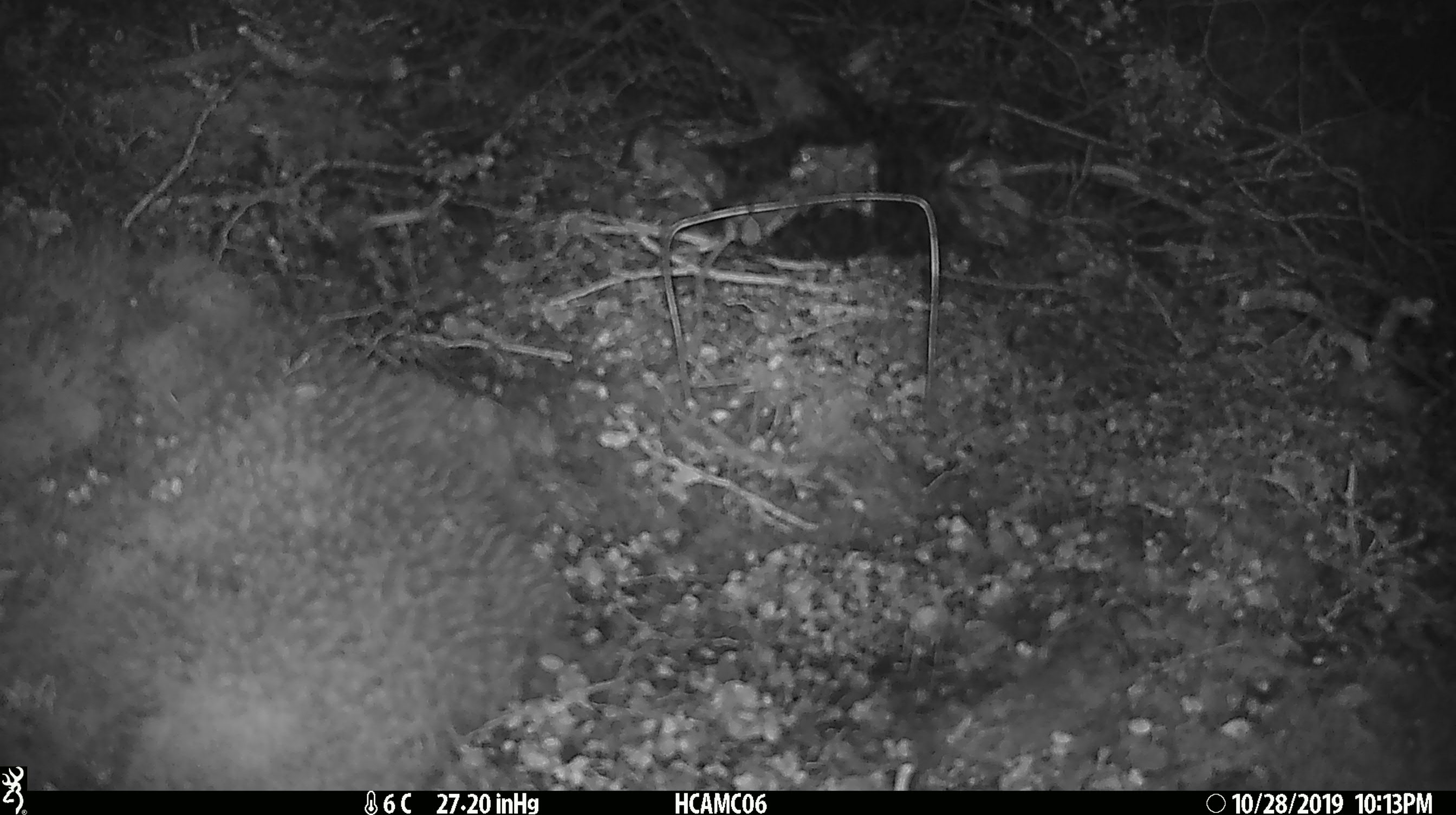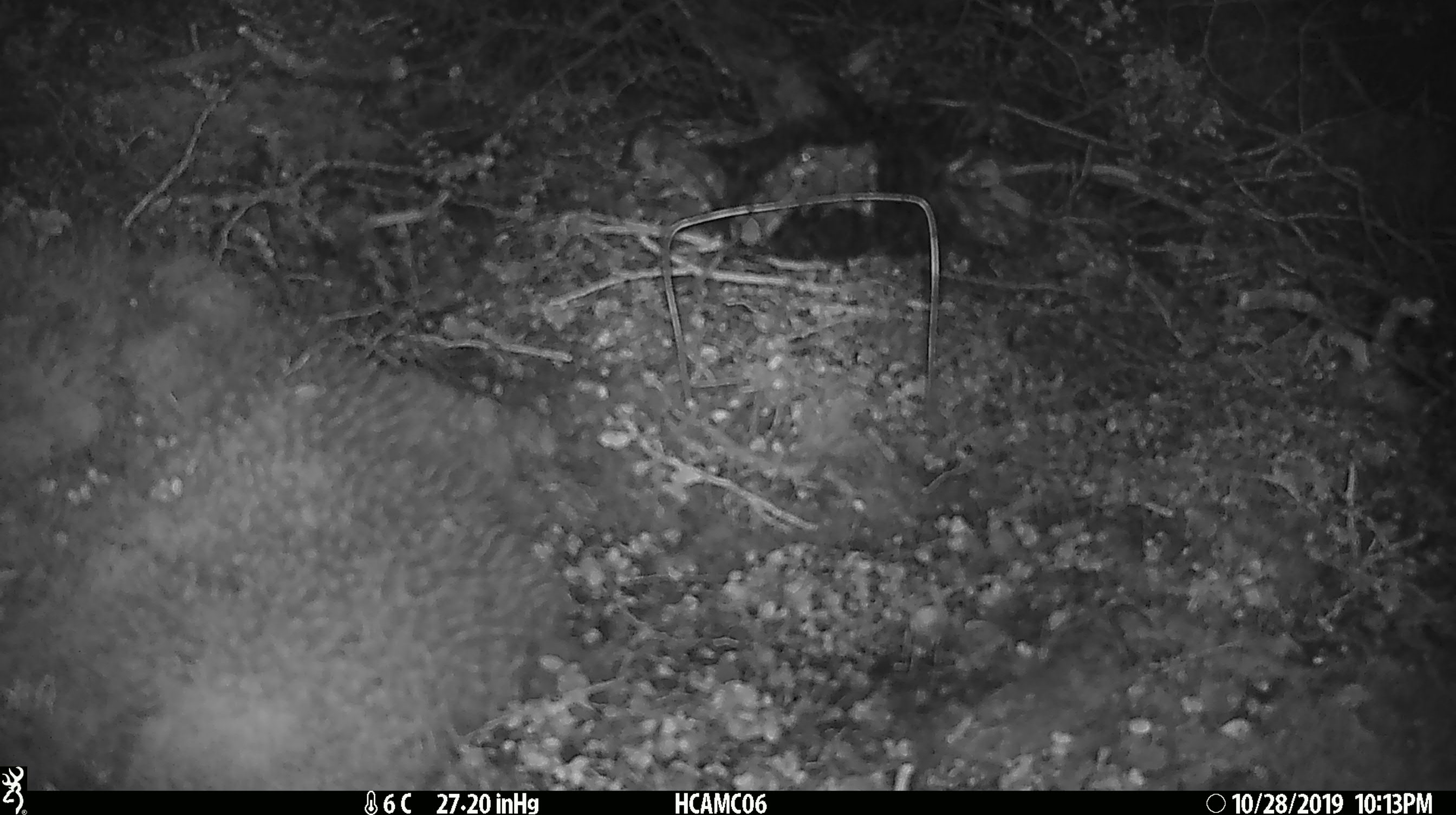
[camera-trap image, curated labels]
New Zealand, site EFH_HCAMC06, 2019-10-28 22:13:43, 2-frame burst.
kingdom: Animalia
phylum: Chordata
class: Mammalia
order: Rodentia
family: Muridae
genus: Mus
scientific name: Mus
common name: mouse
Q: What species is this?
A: Mouse (Mus).